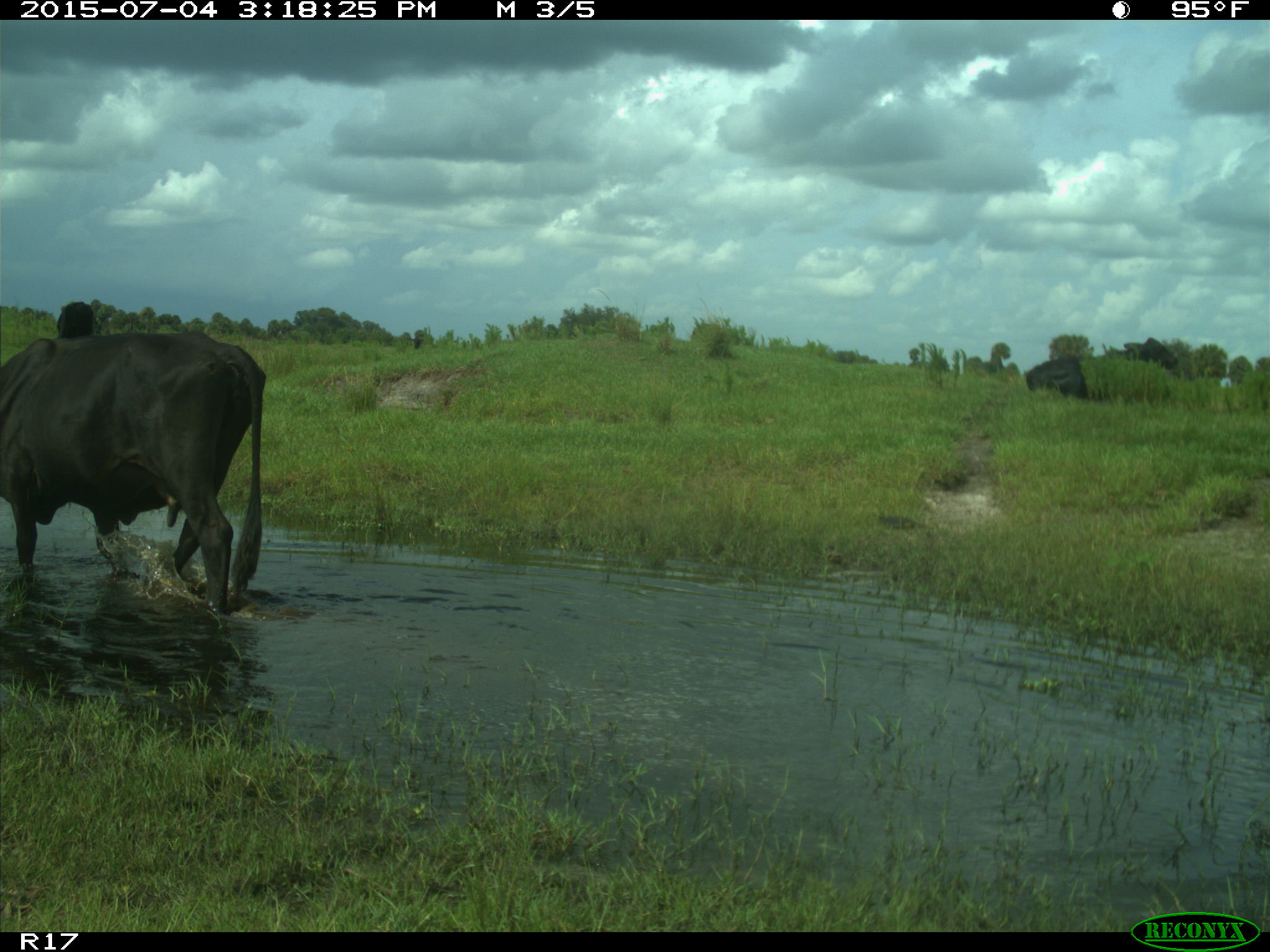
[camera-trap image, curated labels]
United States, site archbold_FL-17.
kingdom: Animalia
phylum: Chordata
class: Mammalia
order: Artiodactyla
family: Bovidae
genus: Bos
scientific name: Bos taurus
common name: domestic cow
Bos taurus (domestic cow).